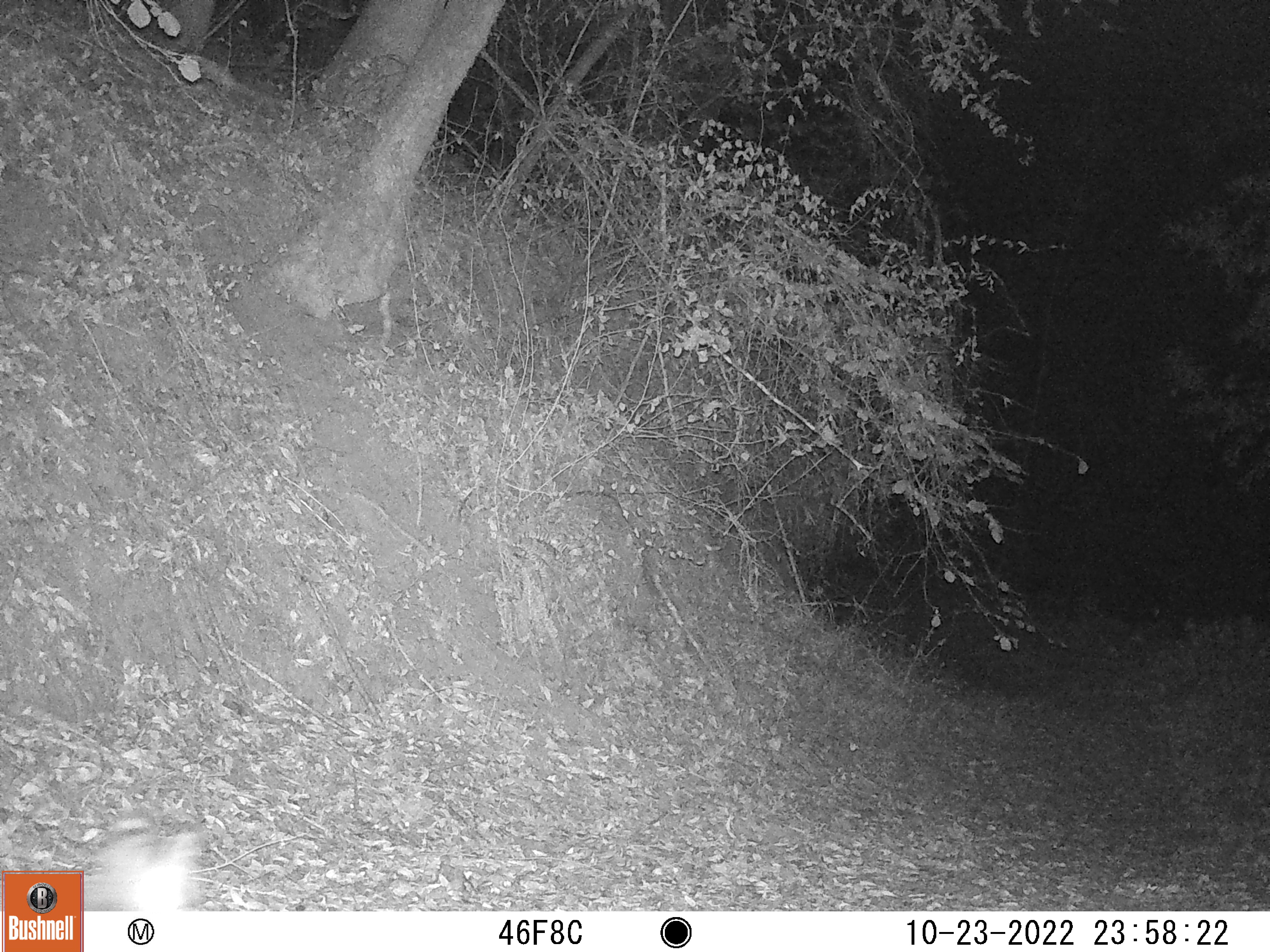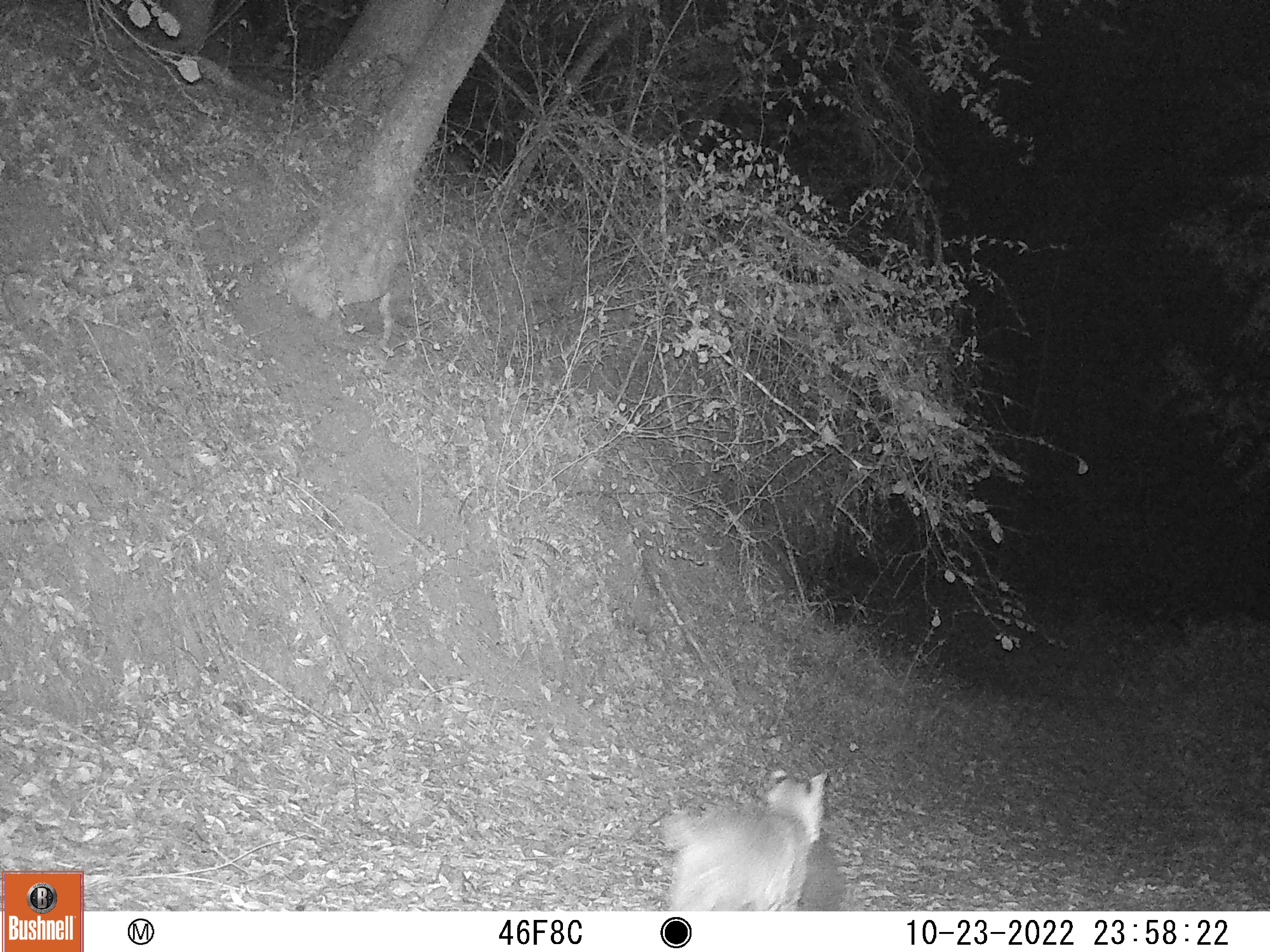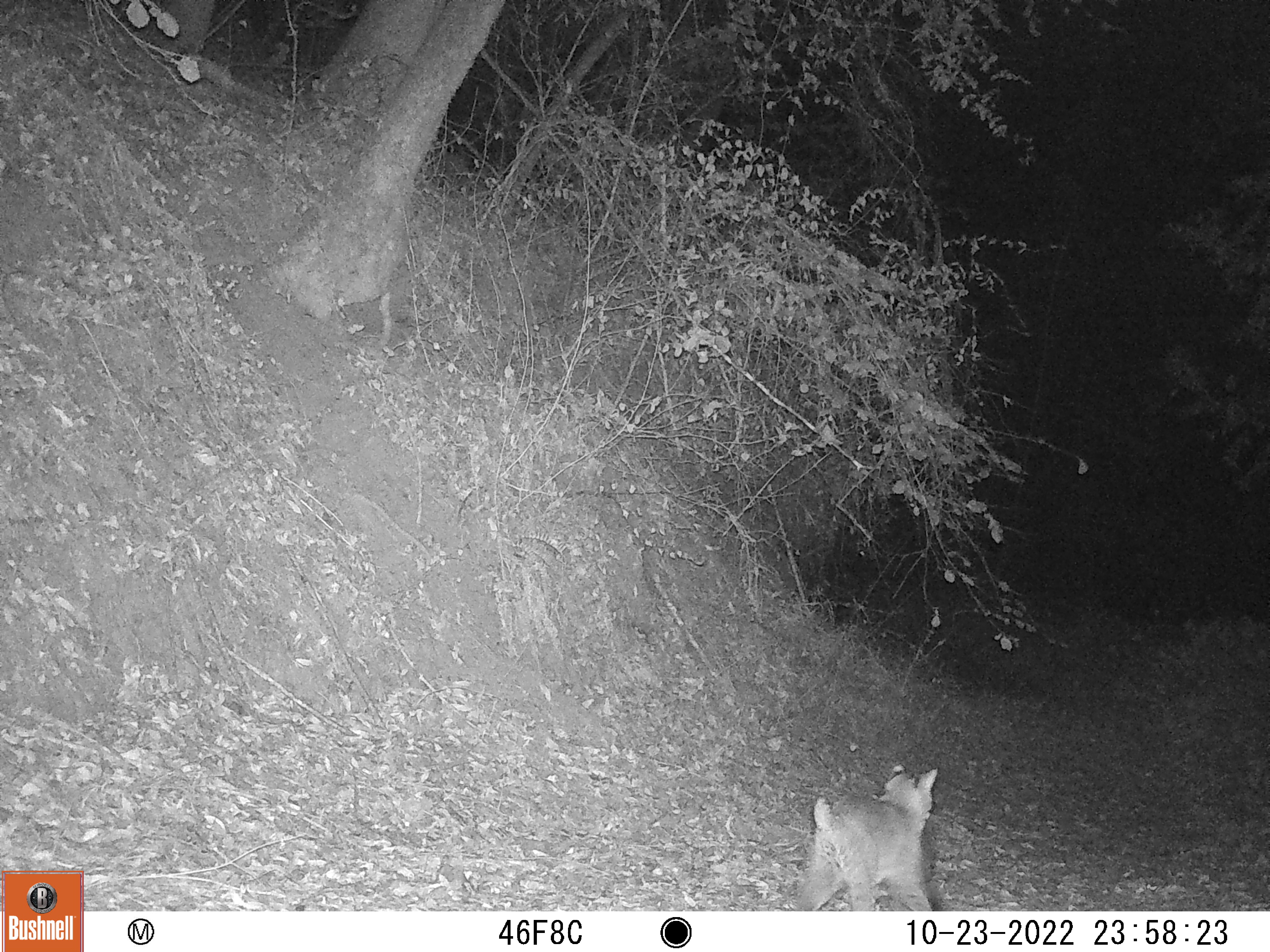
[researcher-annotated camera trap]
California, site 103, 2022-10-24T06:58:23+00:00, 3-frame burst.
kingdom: Animalia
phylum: Chordata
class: Mammalia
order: Carnivora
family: Felidae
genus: Lynx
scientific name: Lynx rufus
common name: bobcat